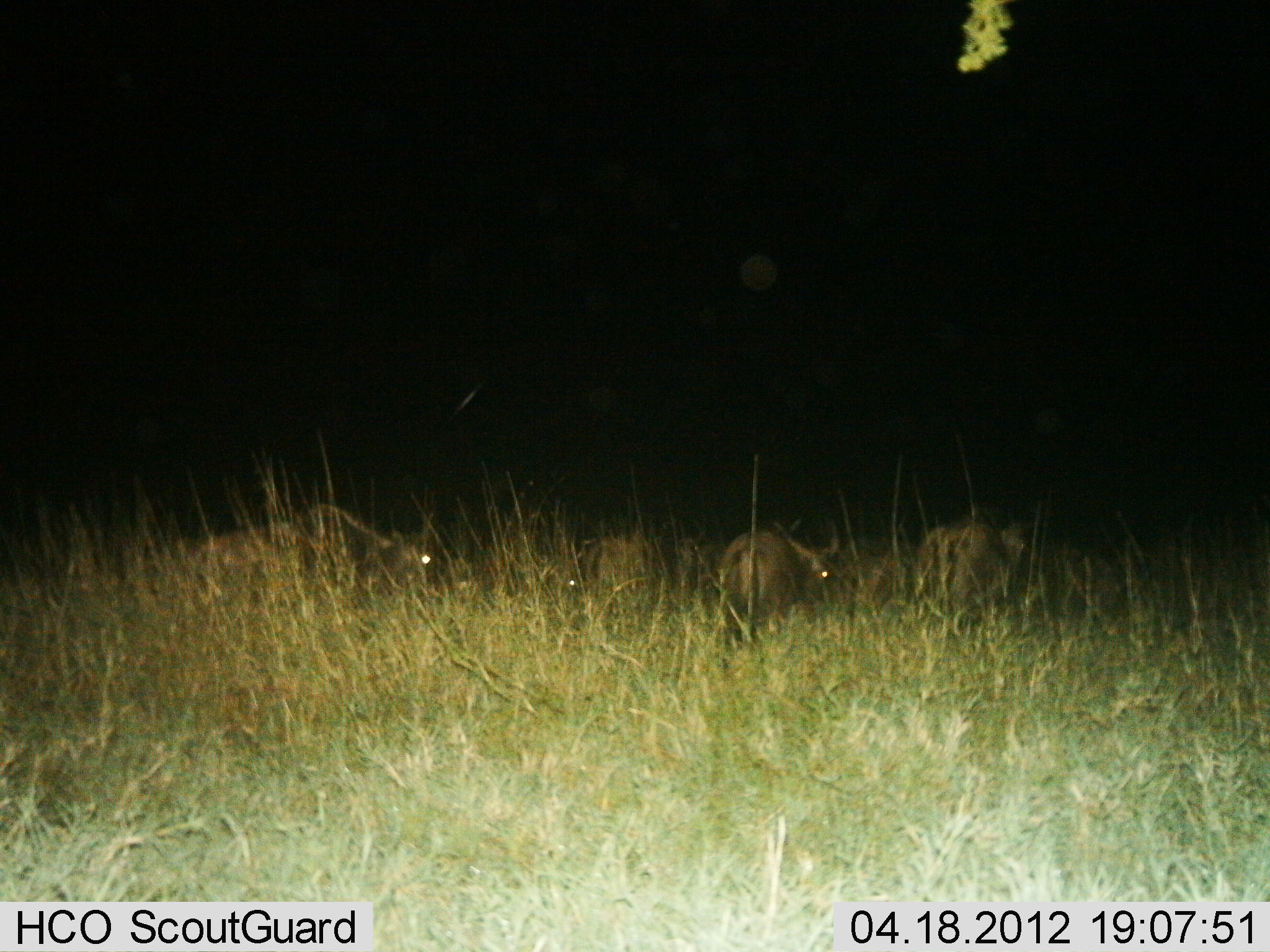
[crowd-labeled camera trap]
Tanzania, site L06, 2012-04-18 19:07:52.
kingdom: Animalia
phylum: Chordata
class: Mammalia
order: Artiodactyla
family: Bovidae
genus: Connochaetes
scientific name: Connochaetes taurinus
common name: blue wildebeest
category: wildebeest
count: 6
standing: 65%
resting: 24%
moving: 18%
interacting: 0%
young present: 12%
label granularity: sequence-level